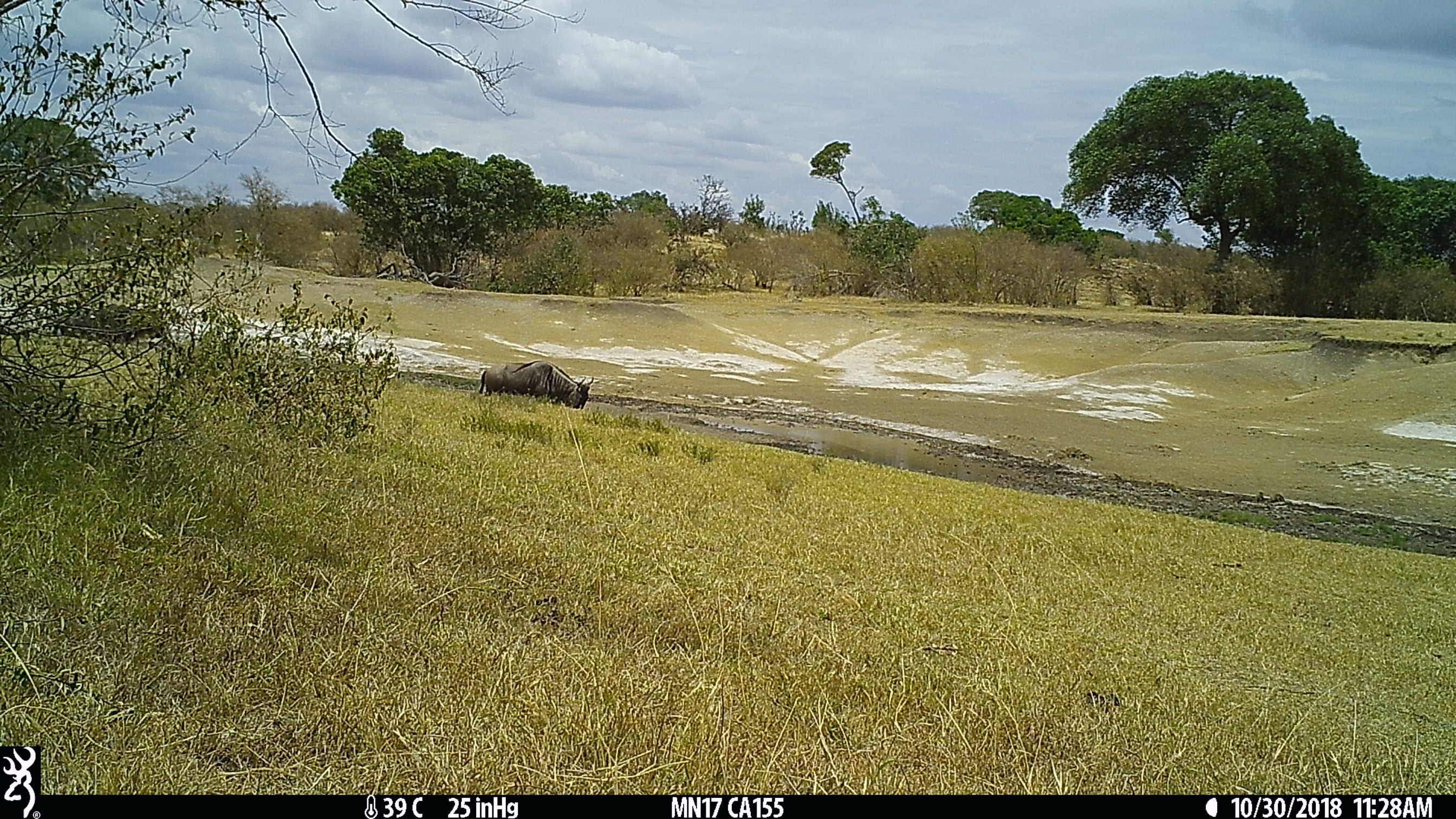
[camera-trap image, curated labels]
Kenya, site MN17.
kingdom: Animalia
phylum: Chordata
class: Mammalia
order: Artiodactyla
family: Bovidae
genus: Connochaetes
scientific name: Connochaetes taurinus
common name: blue wildebeest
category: wildebeest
Wildebeest (blue wildebeest) (Connochaetes taurinus).